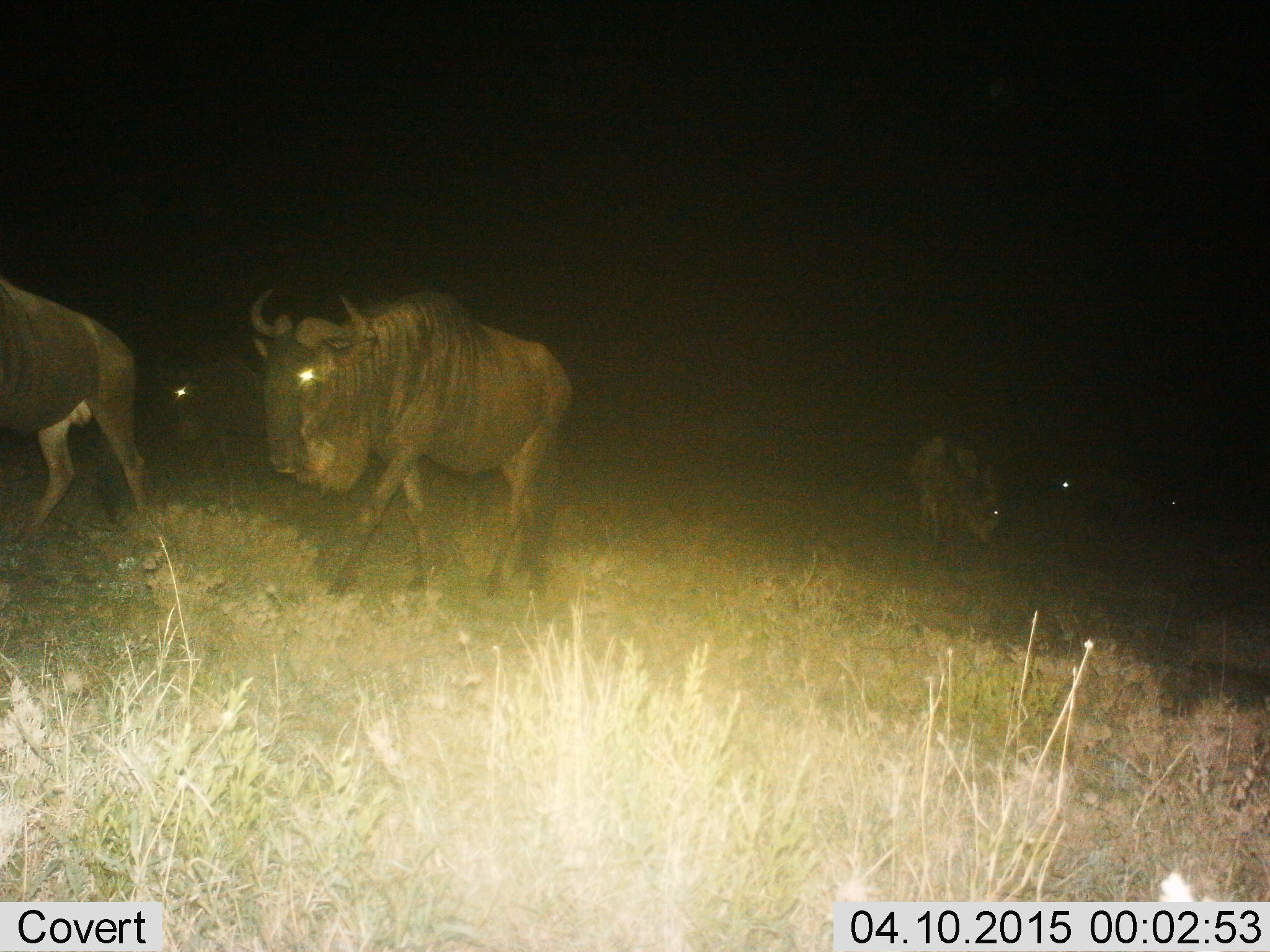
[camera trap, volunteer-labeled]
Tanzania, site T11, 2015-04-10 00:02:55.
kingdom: Animalia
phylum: Chordata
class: Mammalia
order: Artiodactyla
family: Bovidae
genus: Connochaetes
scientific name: Connochaetes taurinus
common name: blue wildebeest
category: wildebeest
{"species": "wildebeest (blue wildebeest) (Connochaetes taurinus)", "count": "6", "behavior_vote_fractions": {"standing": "10%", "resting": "0%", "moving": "100%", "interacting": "0%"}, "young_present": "0%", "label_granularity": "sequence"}